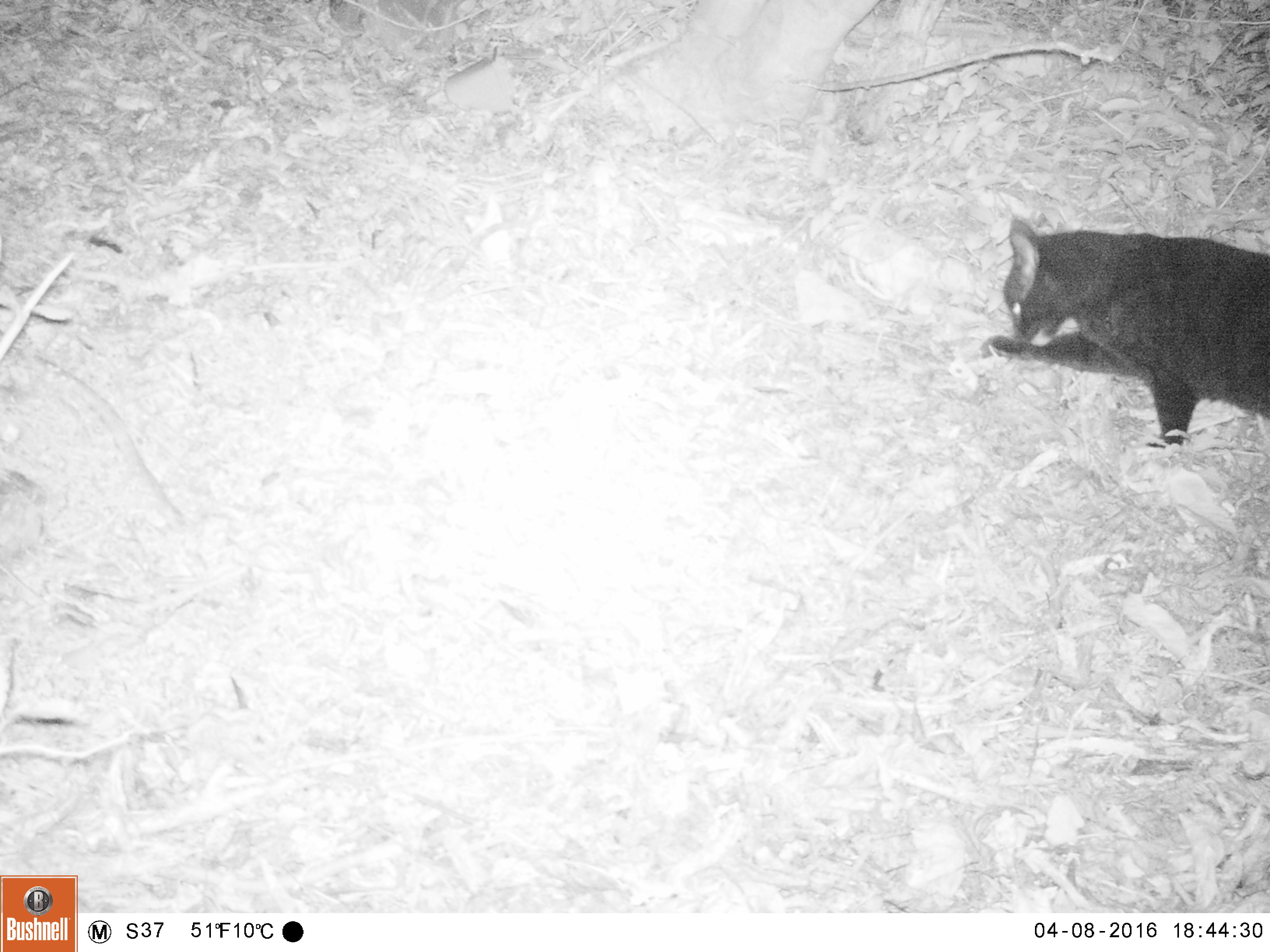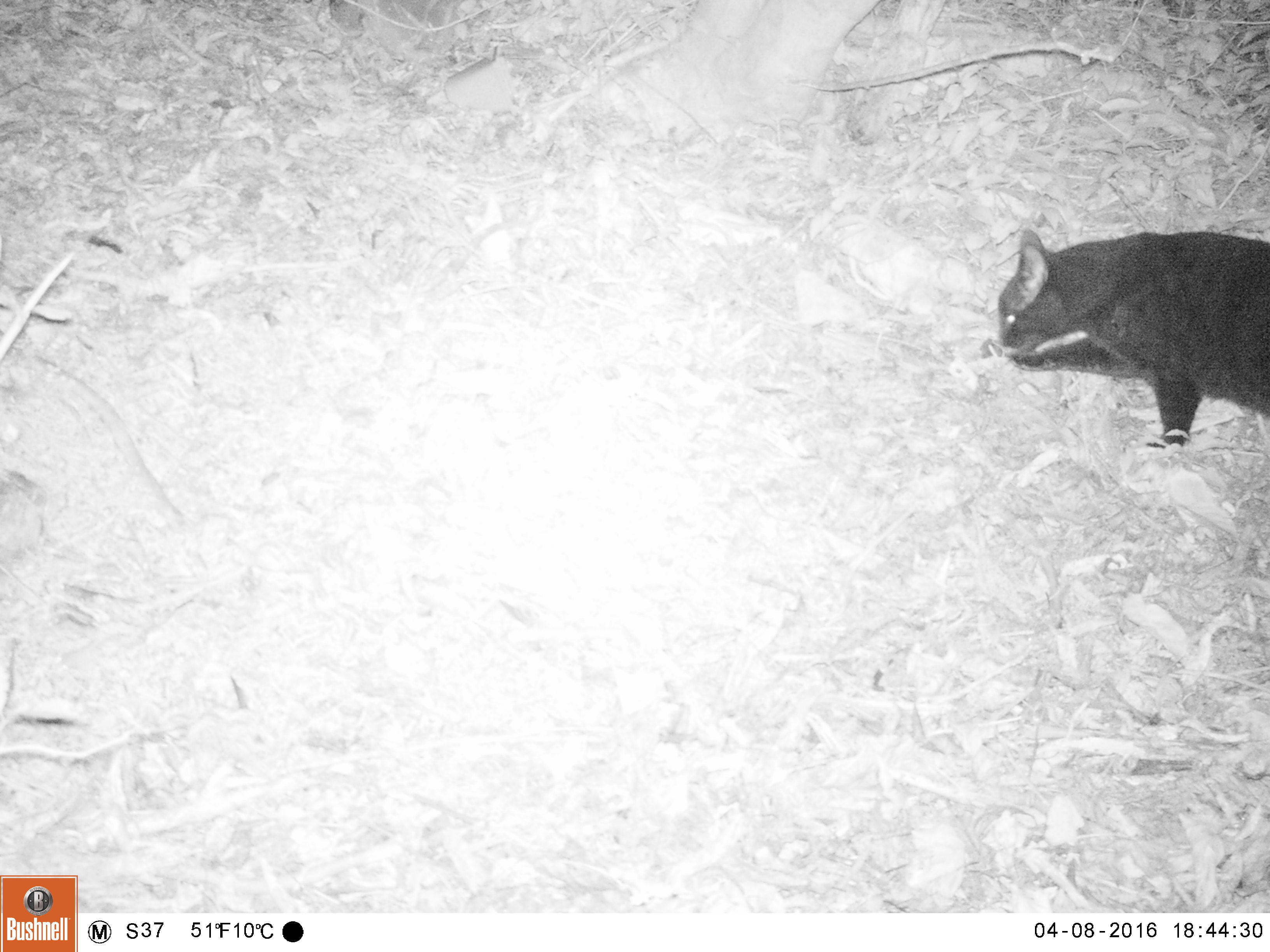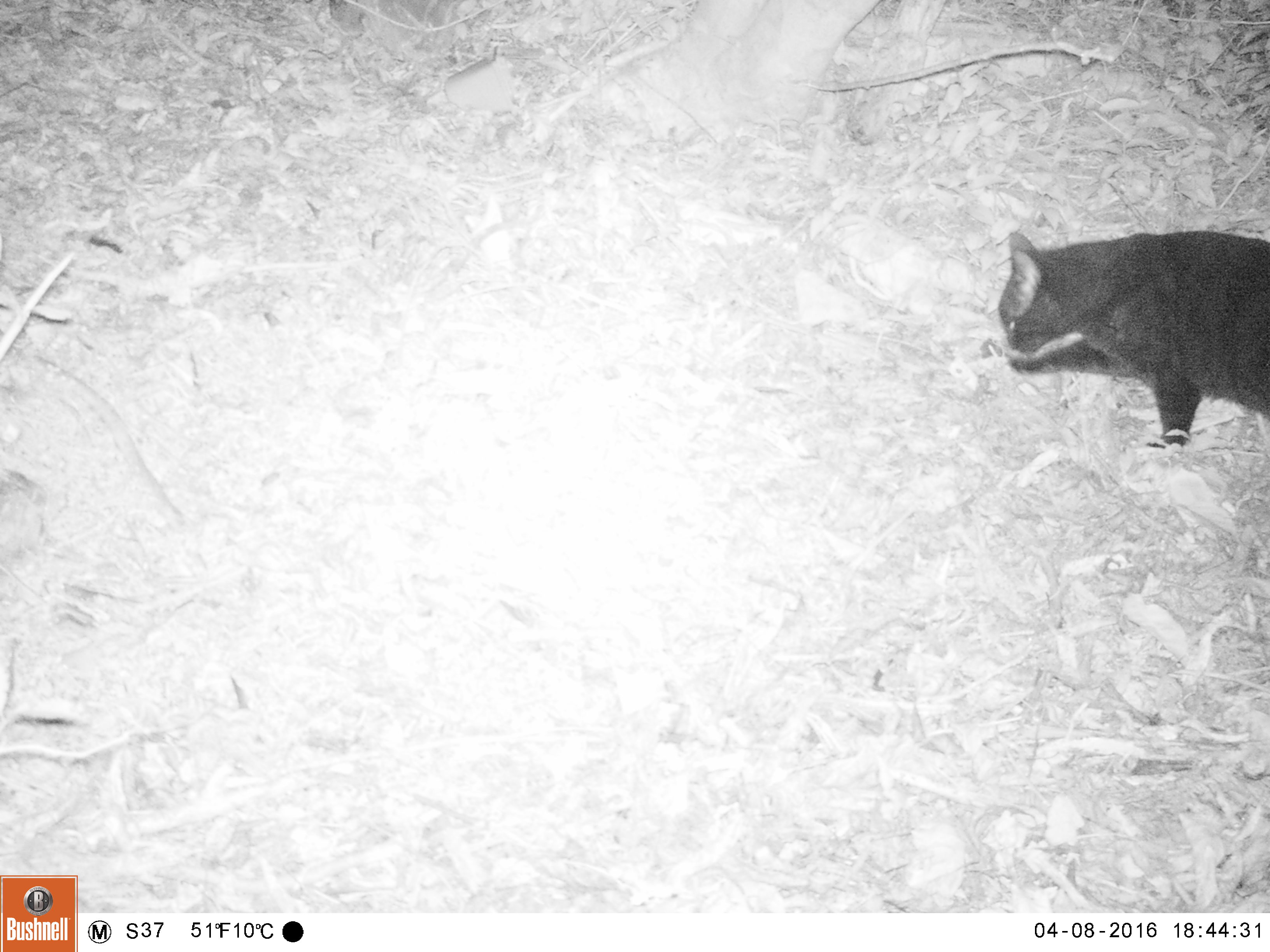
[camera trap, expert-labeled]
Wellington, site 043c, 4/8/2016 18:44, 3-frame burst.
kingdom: Animalia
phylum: Chordata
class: Mammalia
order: Carnivora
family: Felidae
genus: Felis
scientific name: Felis catus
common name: cat